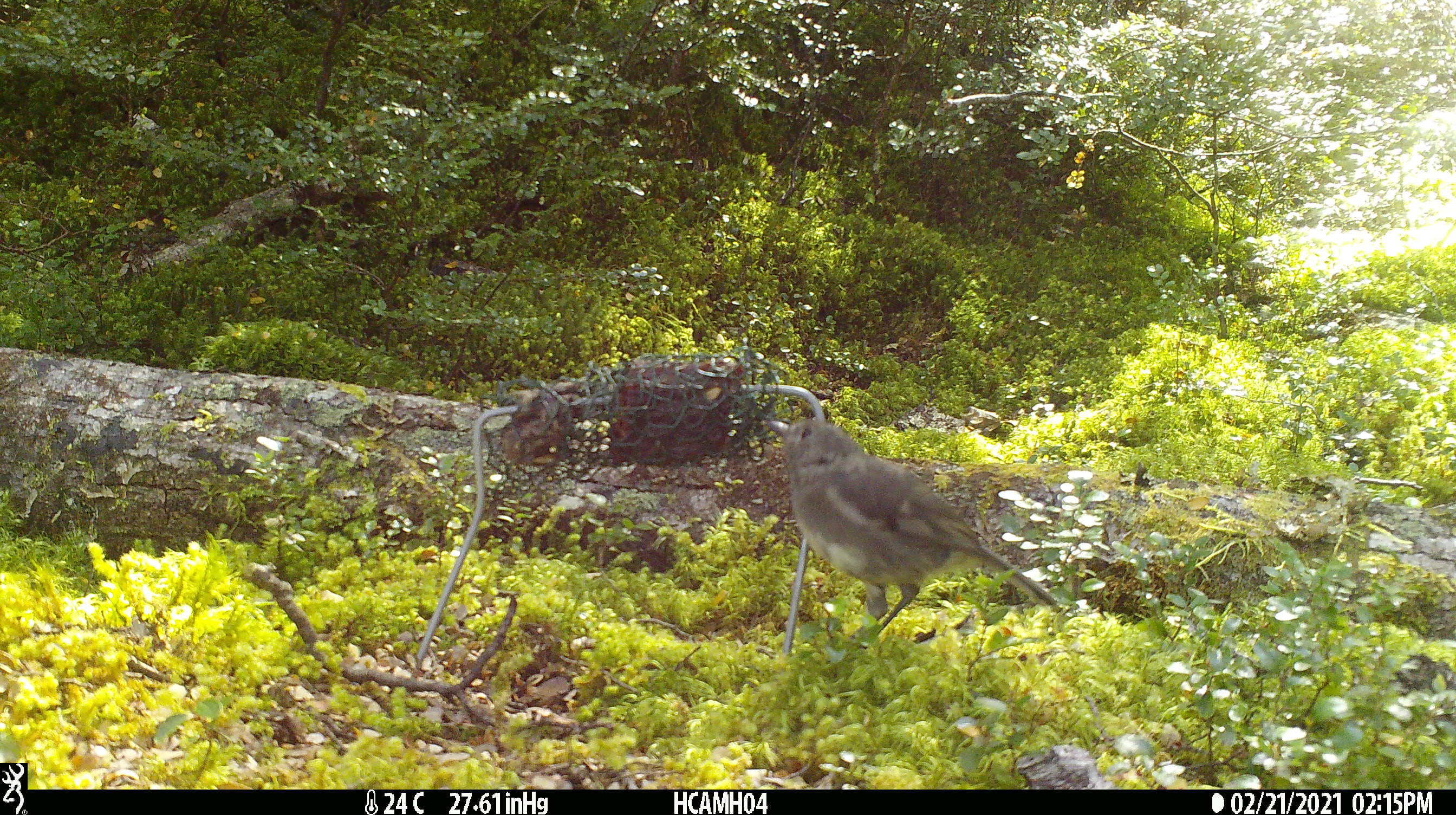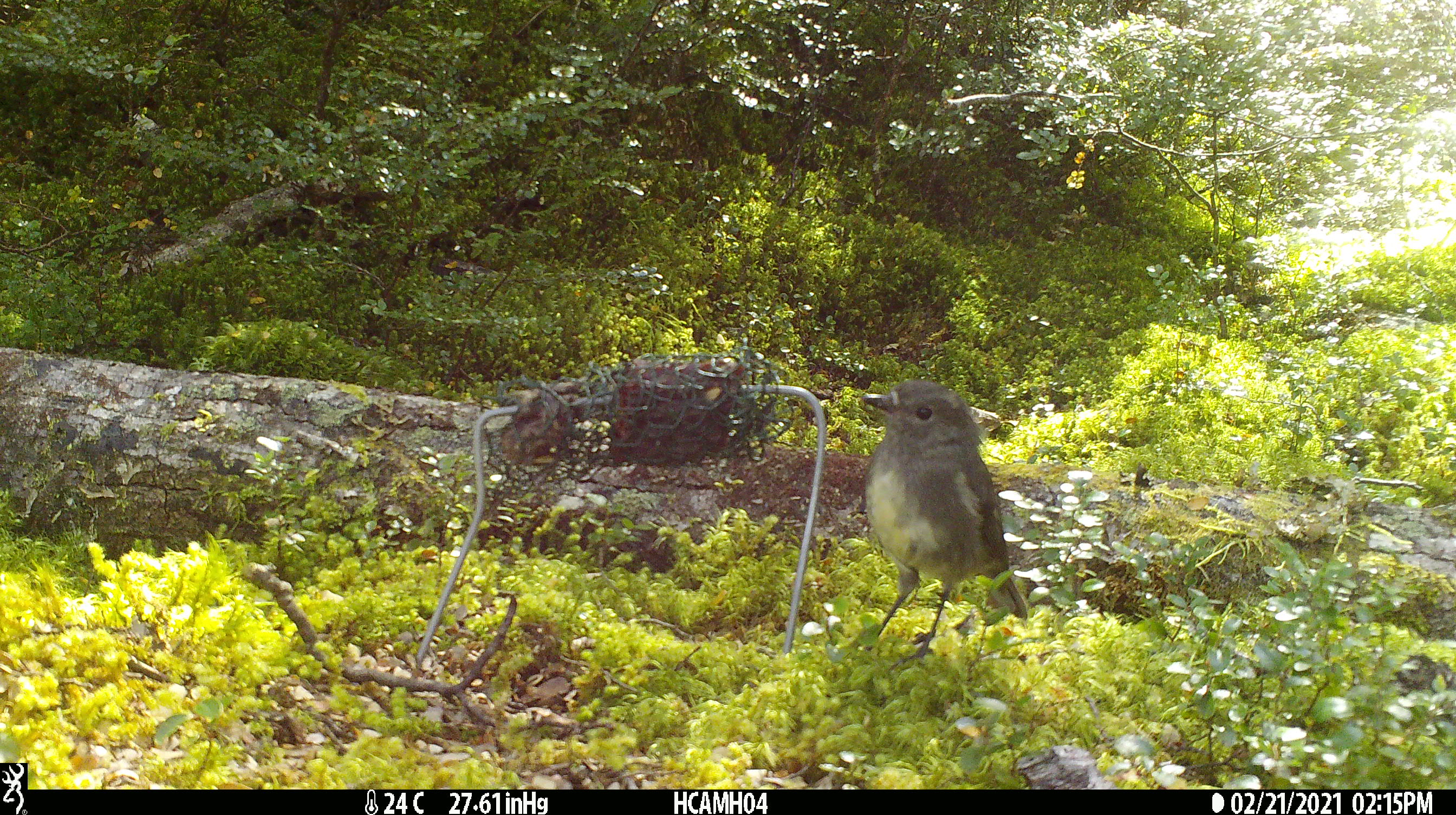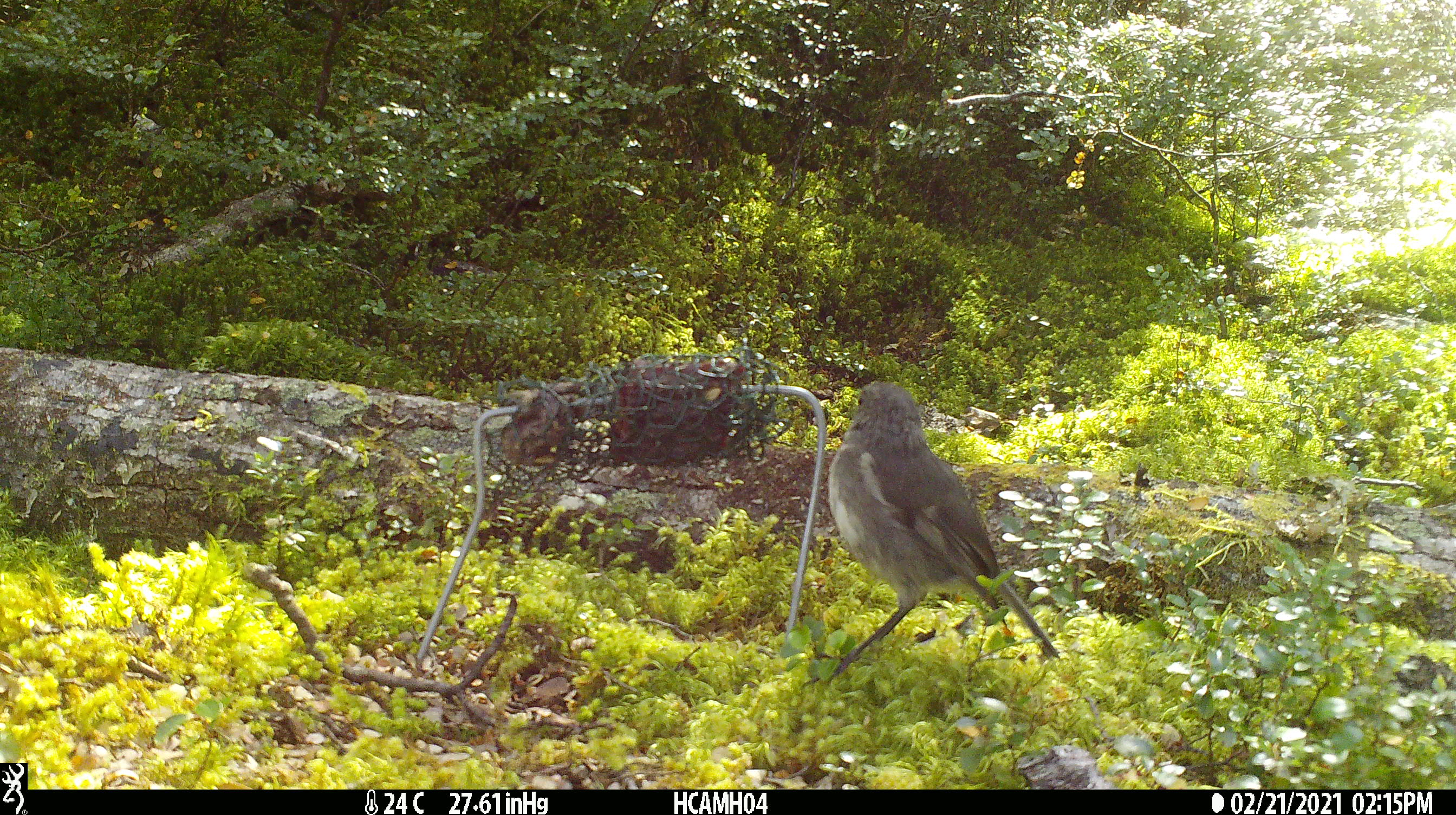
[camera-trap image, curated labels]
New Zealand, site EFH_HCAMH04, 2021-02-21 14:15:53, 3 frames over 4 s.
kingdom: Animalia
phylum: Chordata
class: Aves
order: Passeriformes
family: Petroicidae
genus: Petroica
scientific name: Petroica australis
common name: new zealand robin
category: robin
Robin (new zealand robin) (Petroica australis).